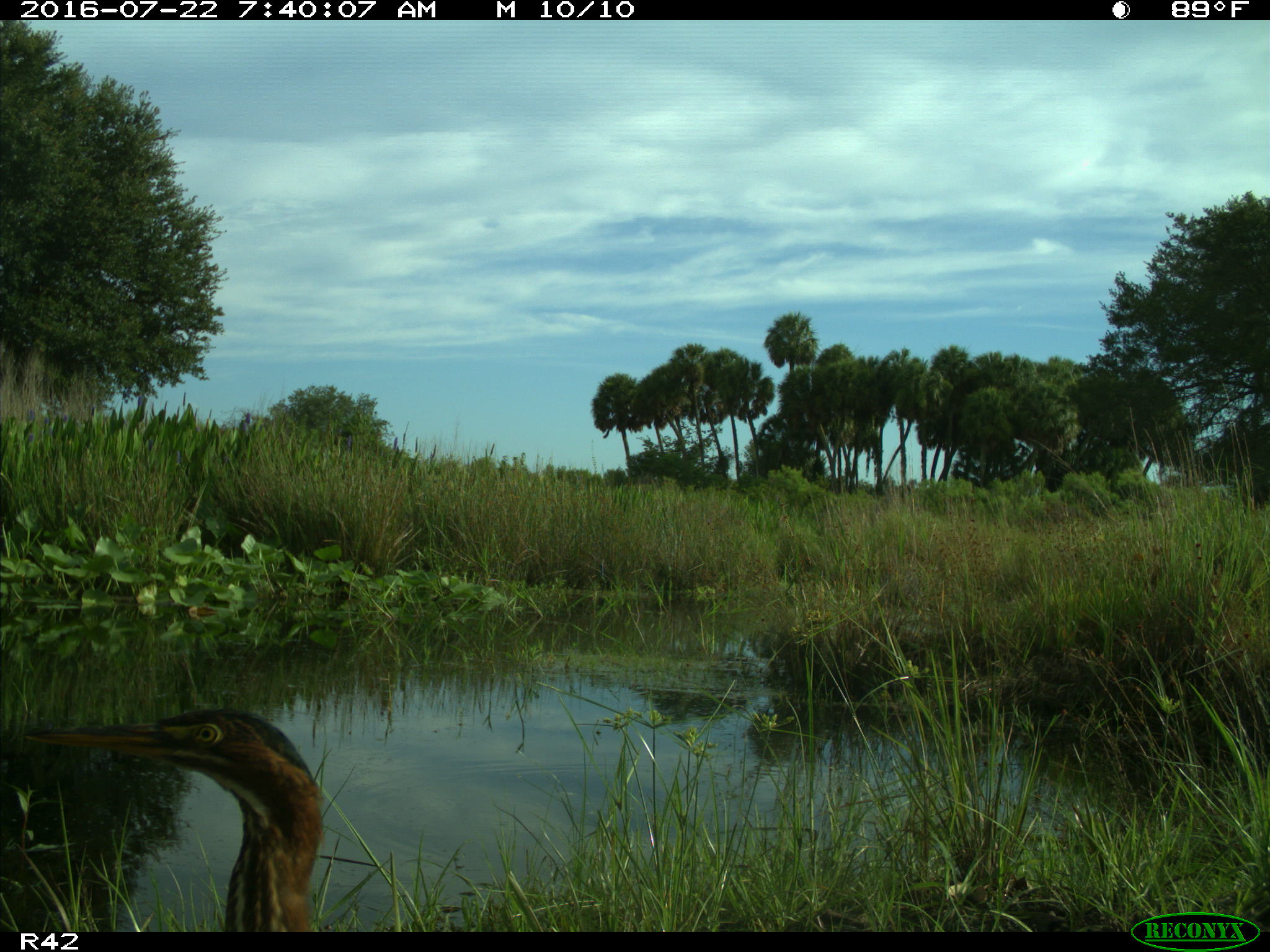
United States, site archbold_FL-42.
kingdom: Animalia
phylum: Chordata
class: Aves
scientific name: Aves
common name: birds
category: unidentified bird